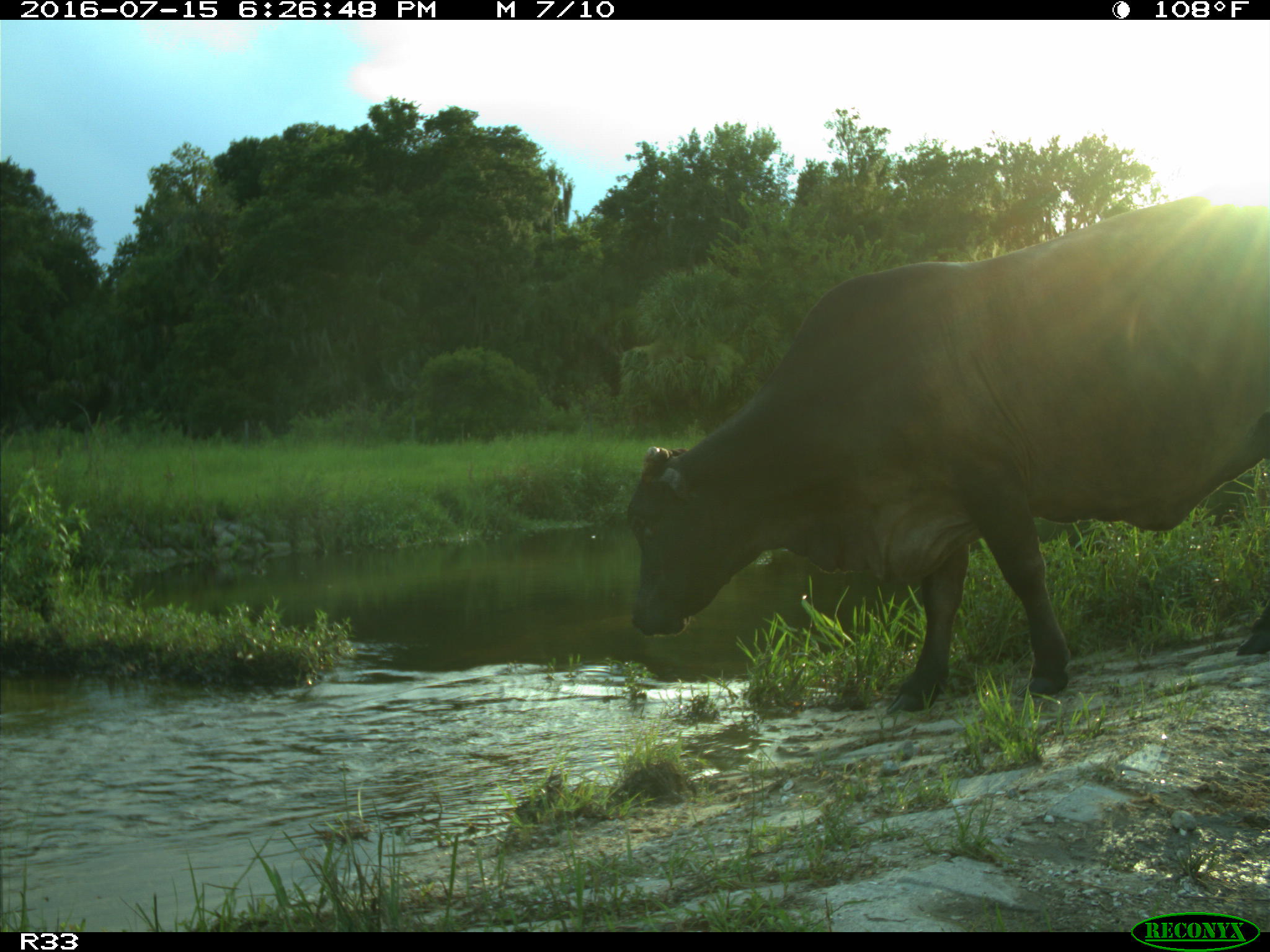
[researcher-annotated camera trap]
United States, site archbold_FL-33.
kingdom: Animalia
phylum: Chordata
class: Mammalia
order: Artiodactyla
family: Bovidae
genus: Bos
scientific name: Bos taurus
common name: domestic cow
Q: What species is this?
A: Bos taurus (domestic cow).